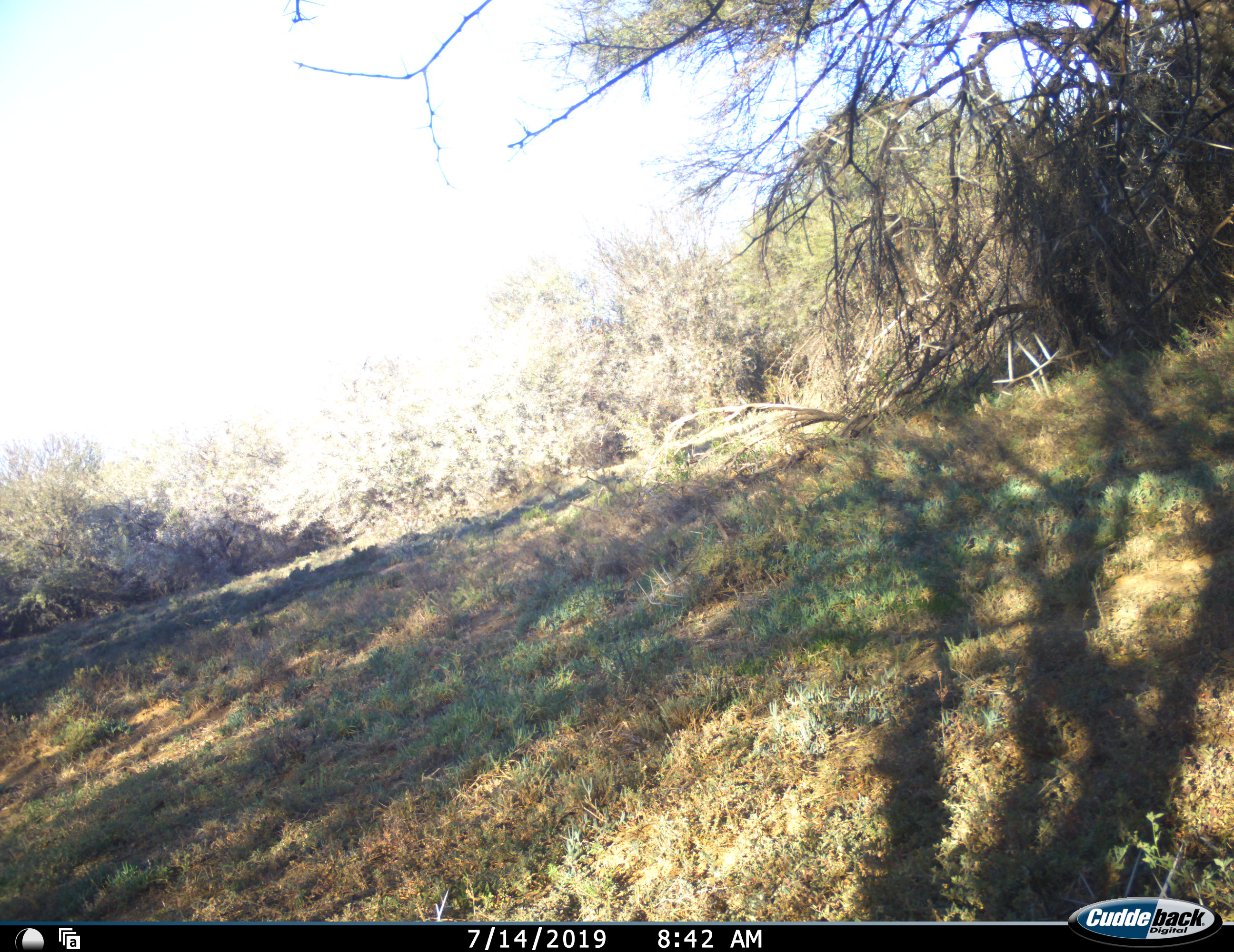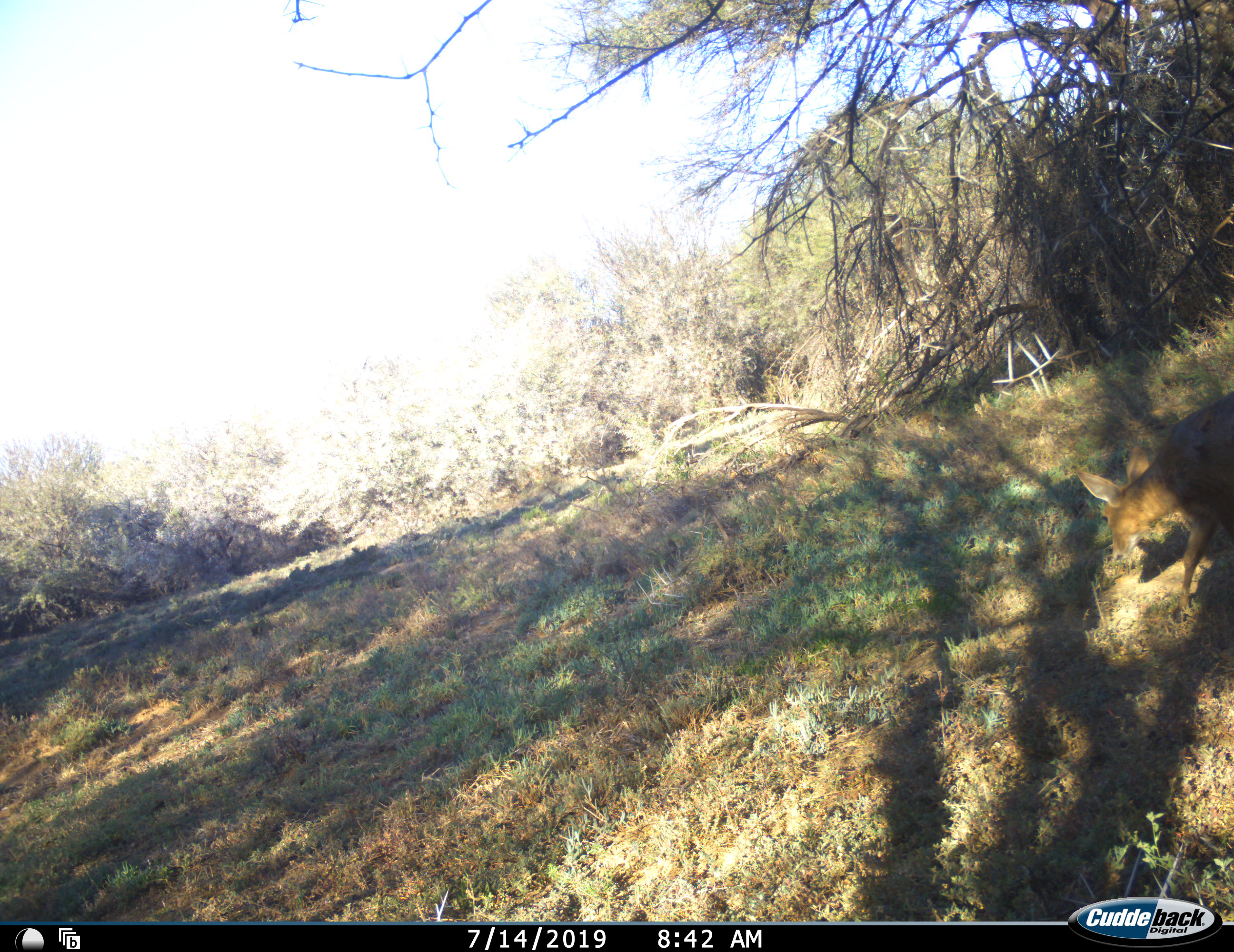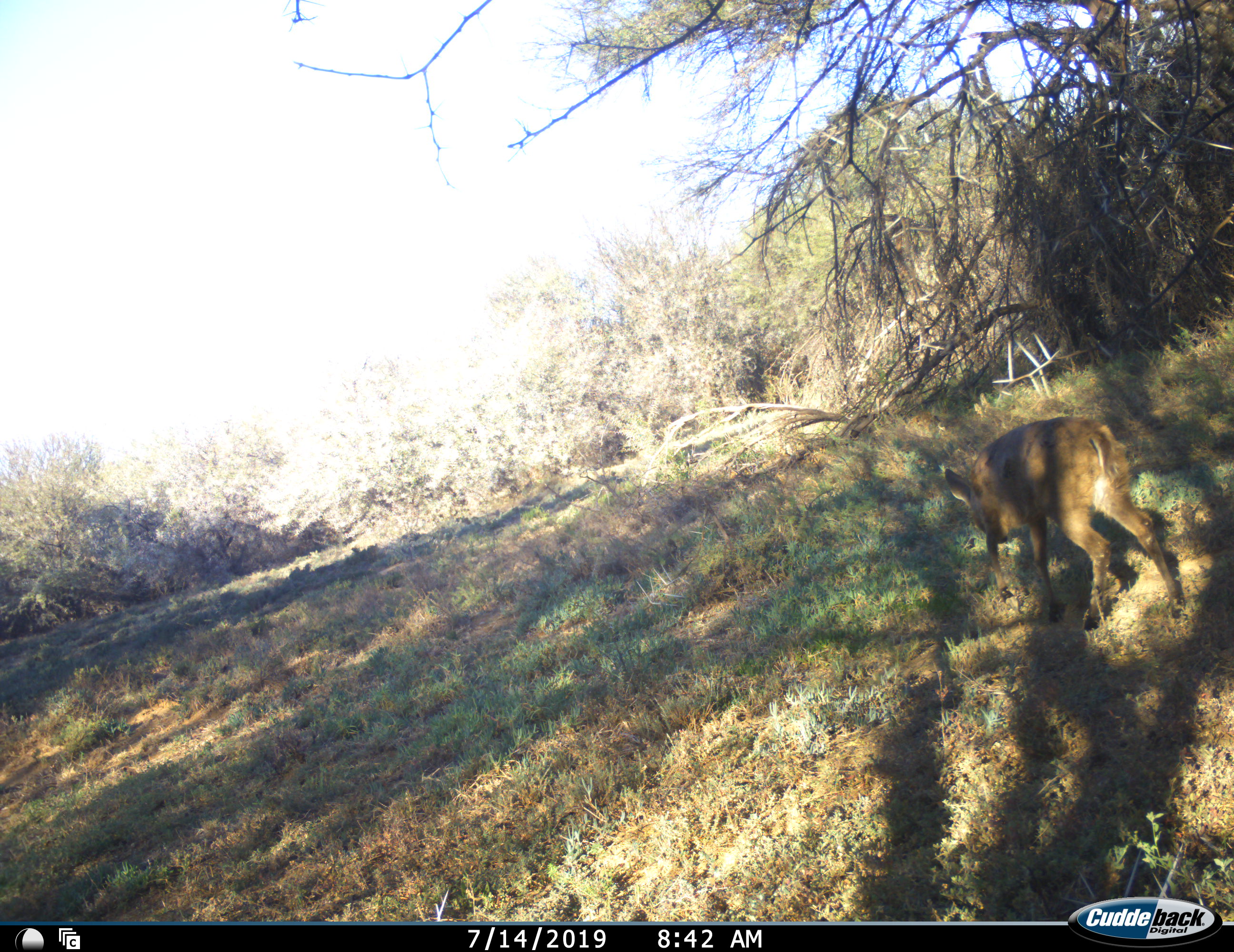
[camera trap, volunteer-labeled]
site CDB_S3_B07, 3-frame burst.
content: unidentified animal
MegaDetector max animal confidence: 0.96